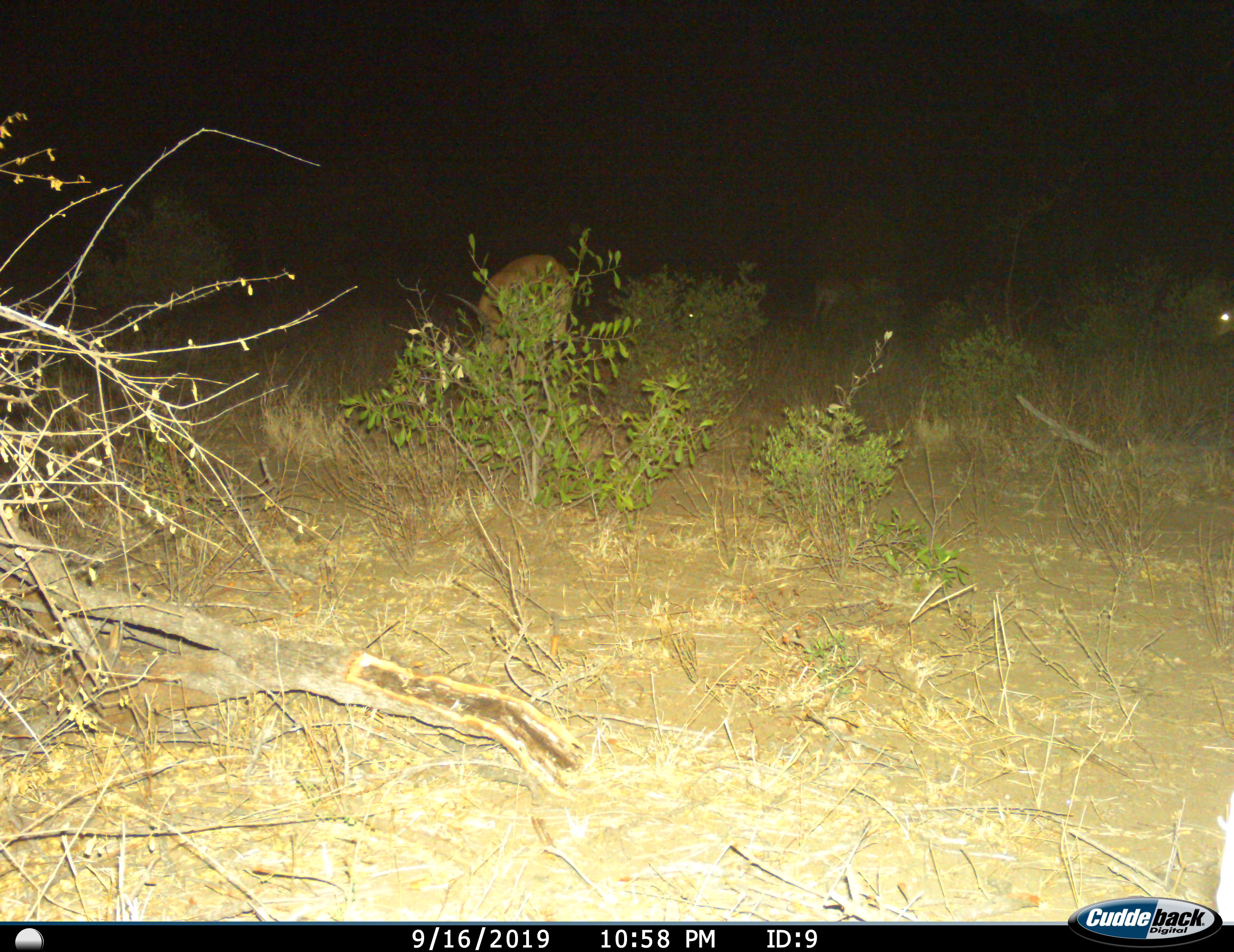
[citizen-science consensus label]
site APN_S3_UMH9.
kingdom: Animalia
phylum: Chordata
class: Mammalia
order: Artiodactyla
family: Bovidae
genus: Aepyceros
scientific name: Aepyceros melampus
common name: impala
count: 2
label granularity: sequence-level